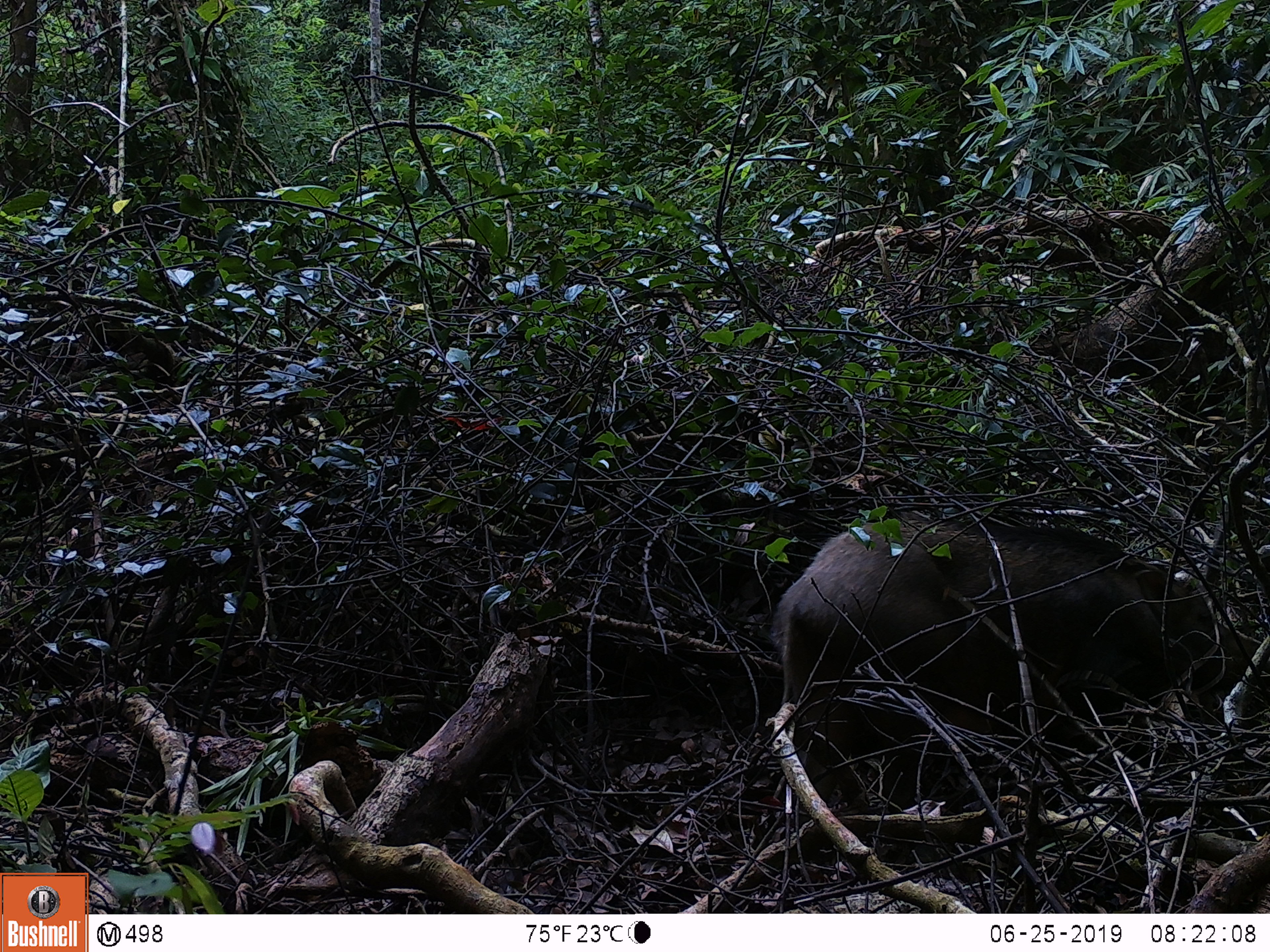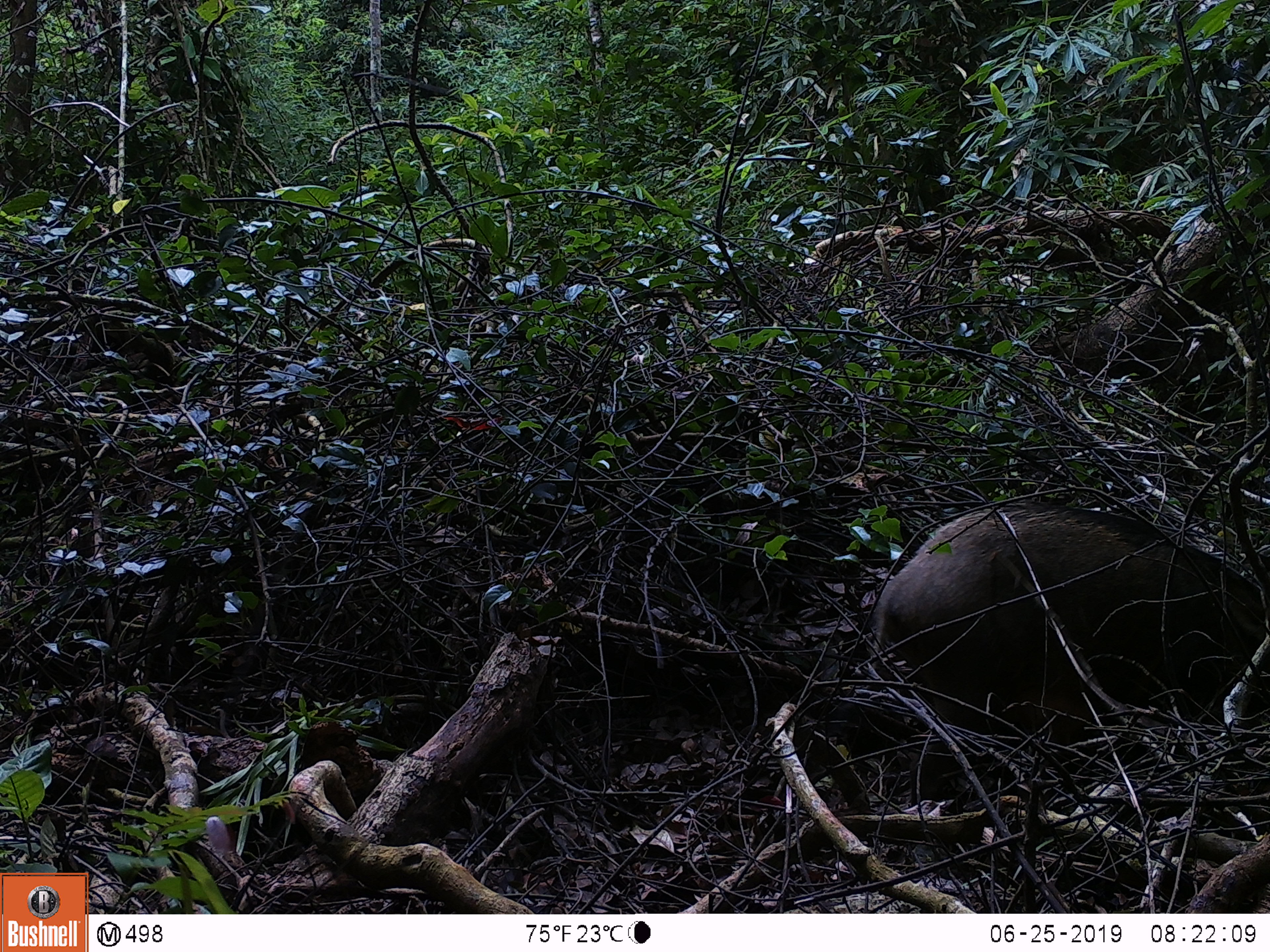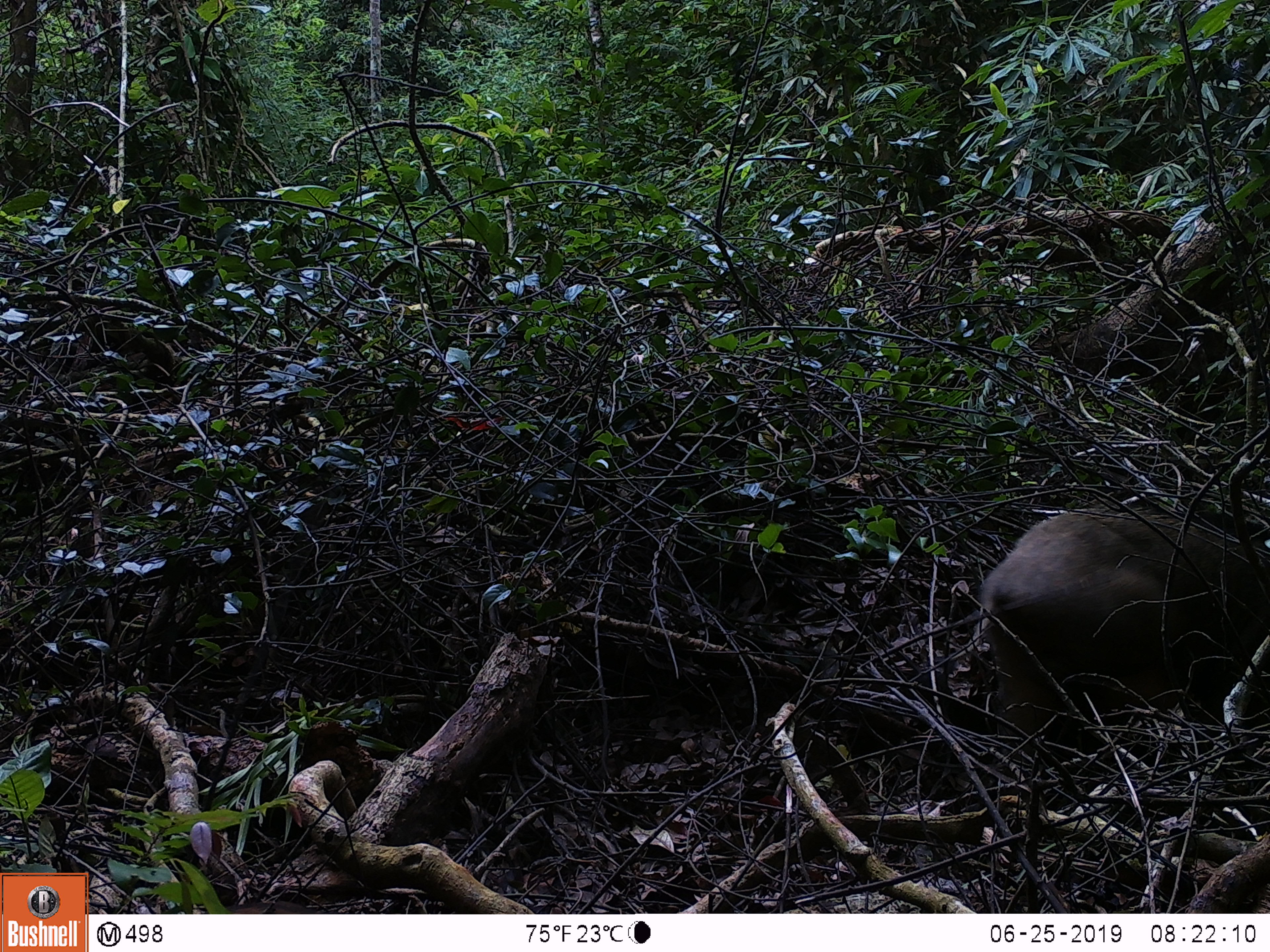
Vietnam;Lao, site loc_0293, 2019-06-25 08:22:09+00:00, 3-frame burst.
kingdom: Animalia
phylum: Chordata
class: Mammalia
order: Artiodactyla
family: Suidae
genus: Sus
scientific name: Sus scrofa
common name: eurasian wild pig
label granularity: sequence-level